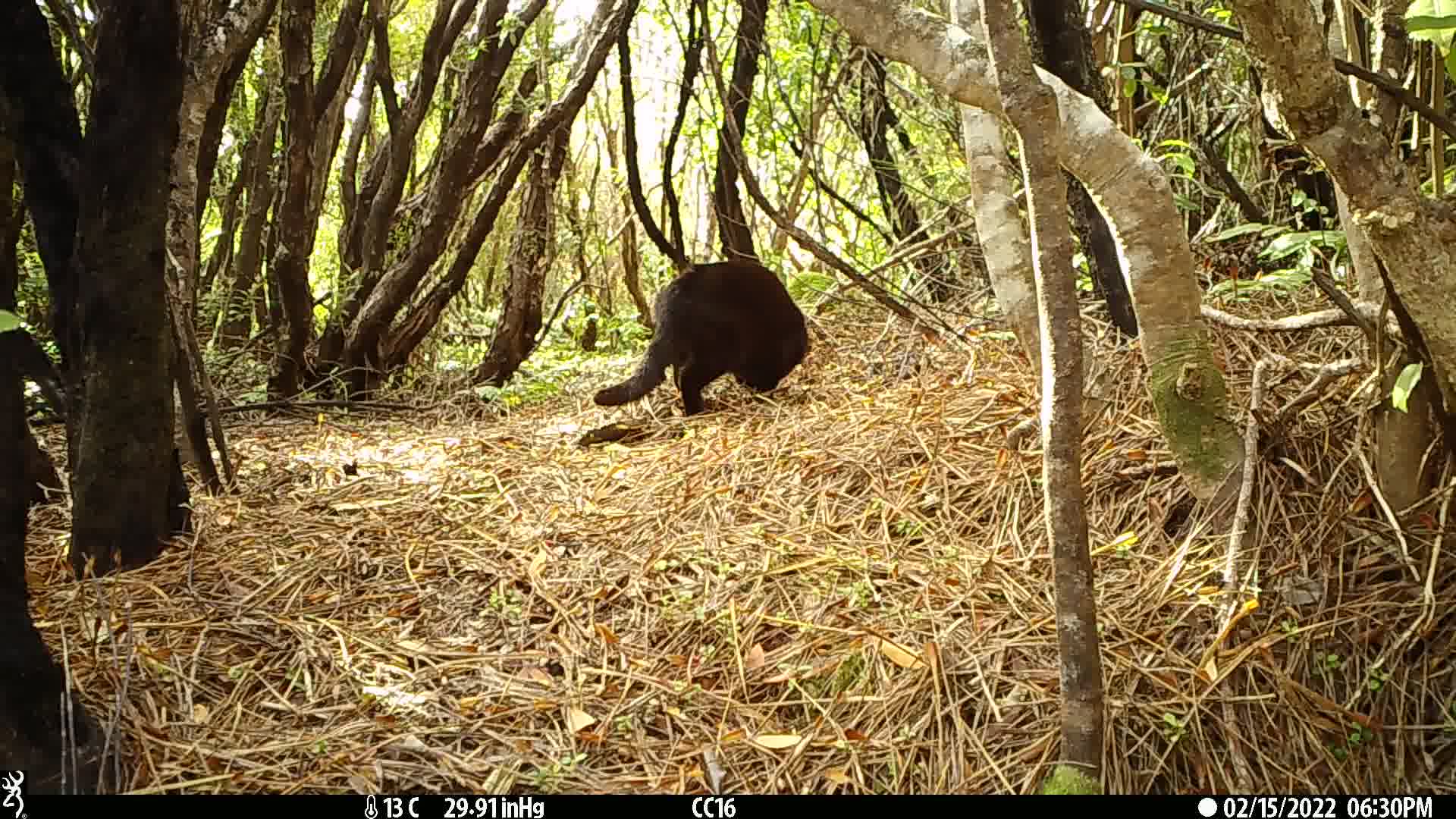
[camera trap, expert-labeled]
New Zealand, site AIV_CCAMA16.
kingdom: Animalia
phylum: Chordata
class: Mammalia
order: Carnivora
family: Felidae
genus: Felis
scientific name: Felis catus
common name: domestic cat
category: cat